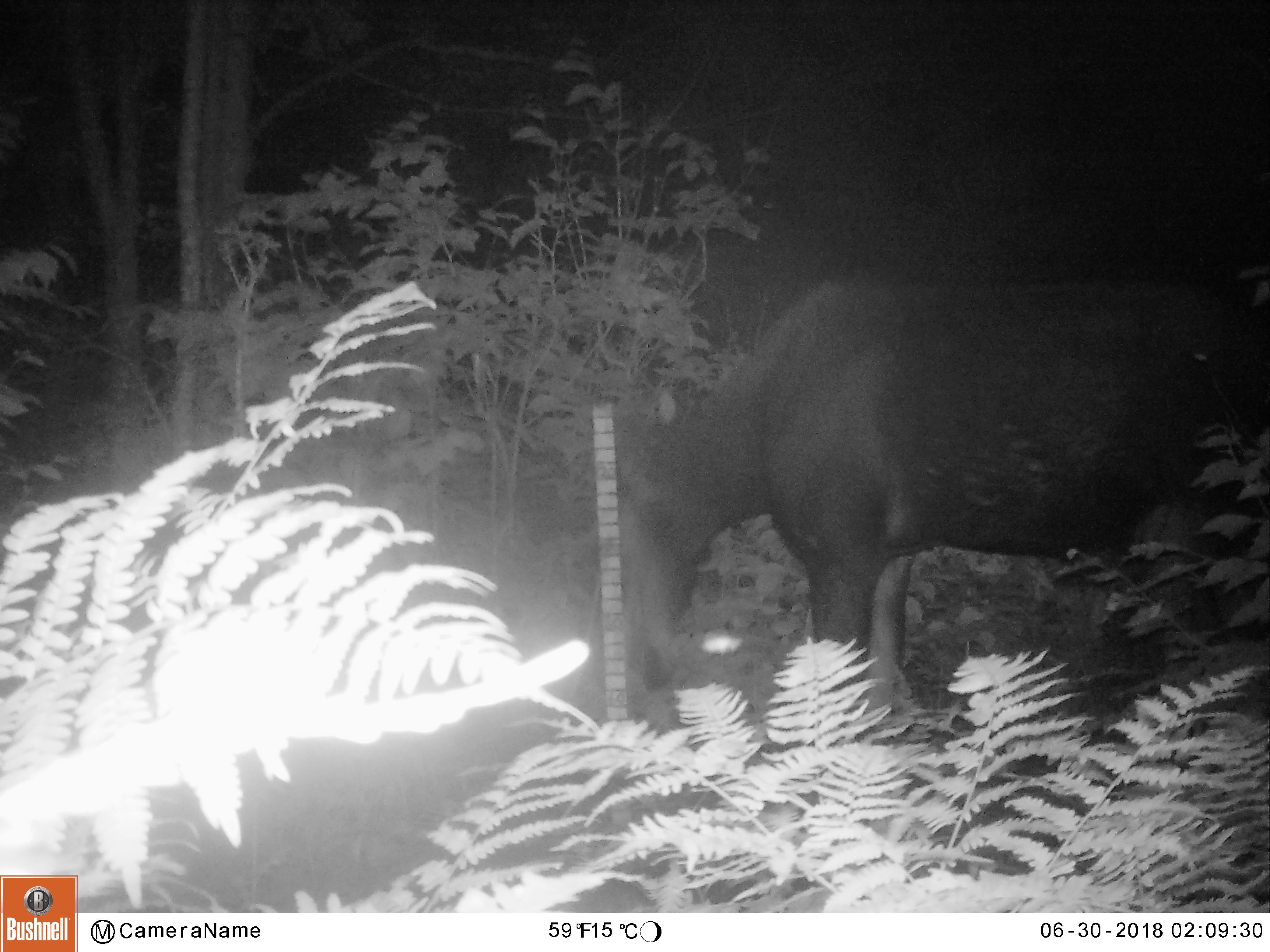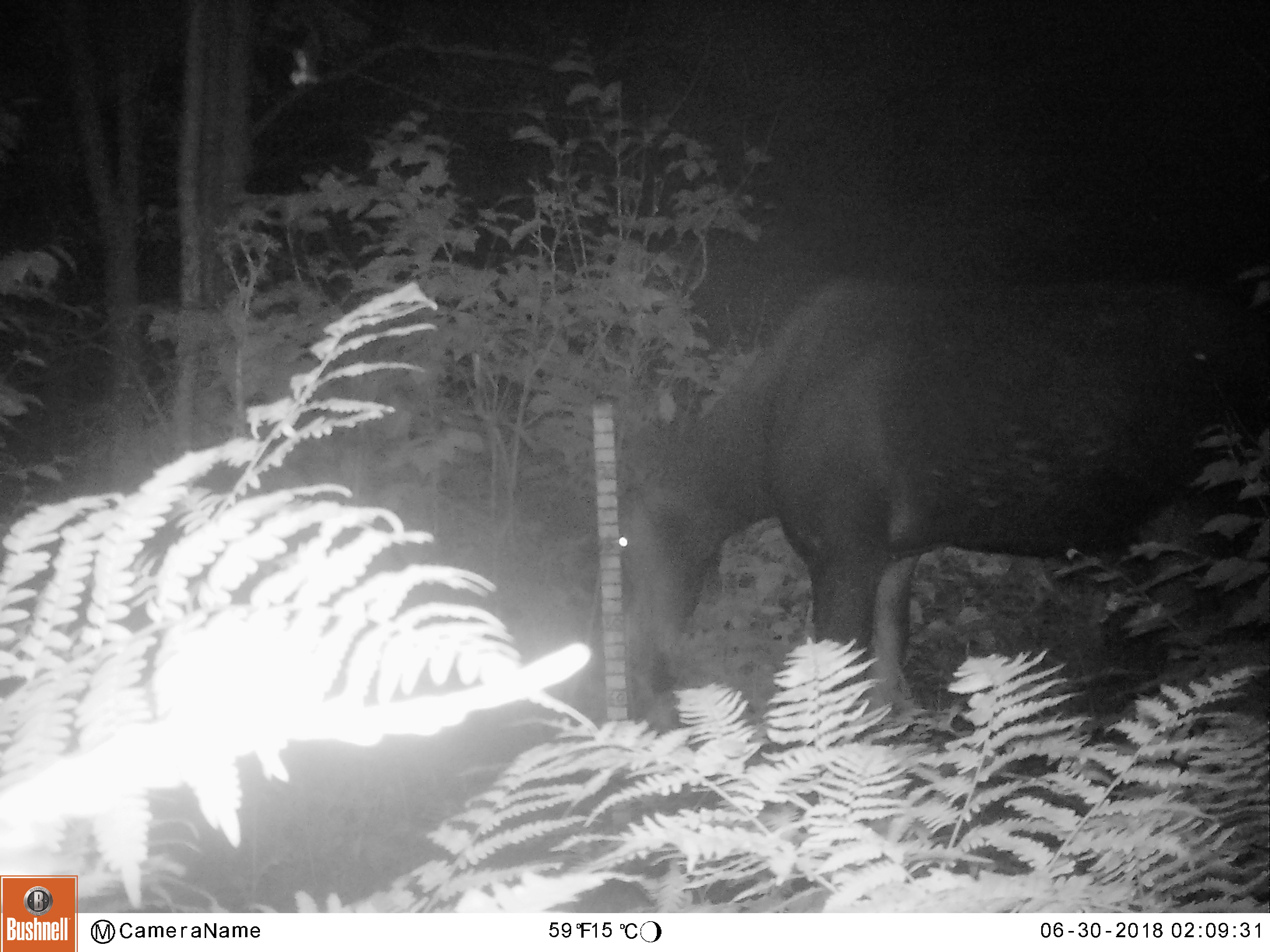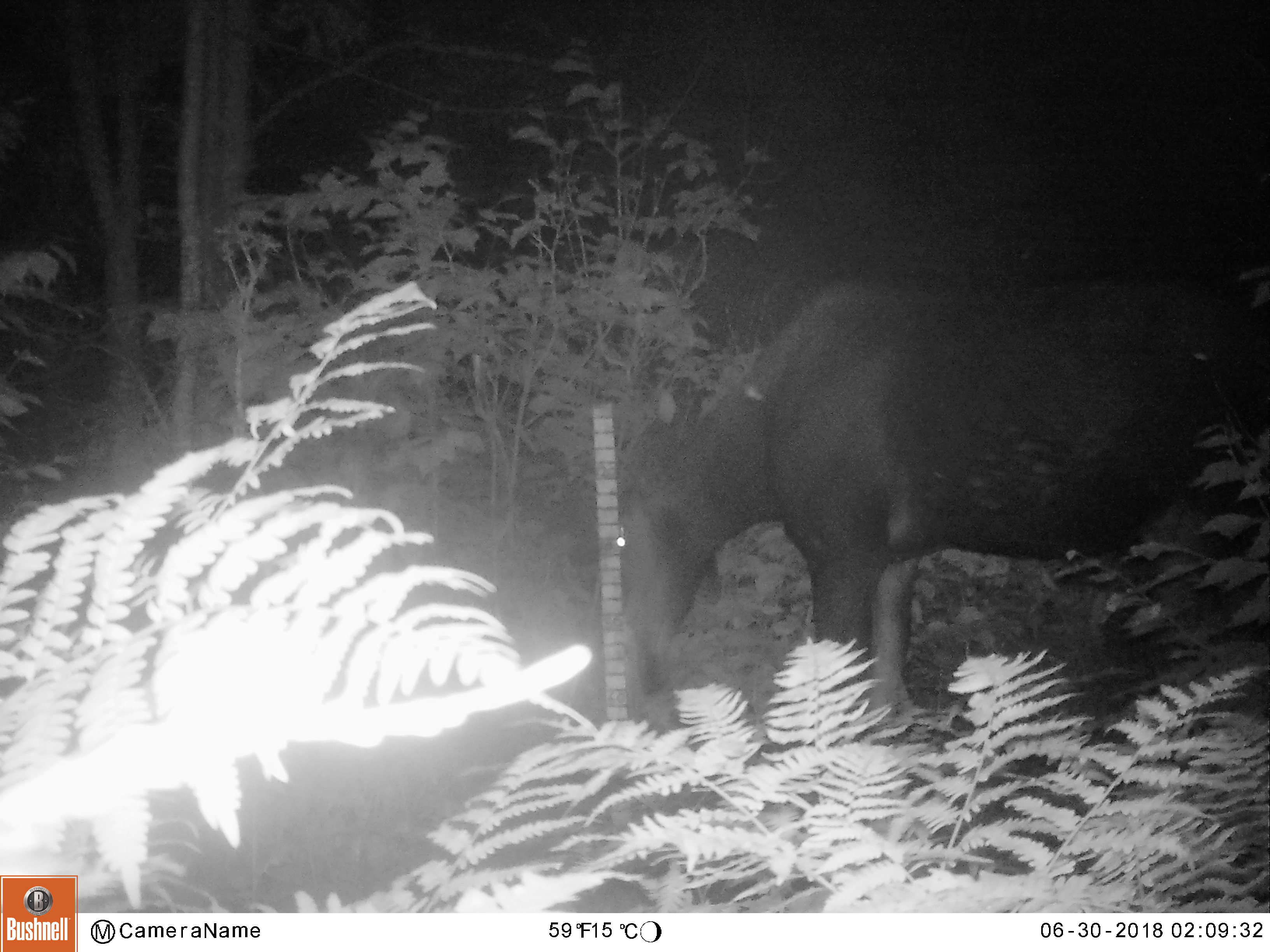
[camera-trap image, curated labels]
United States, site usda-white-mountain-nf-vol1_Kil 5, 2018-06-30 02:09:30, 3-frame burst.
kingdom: Animalia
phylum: Chordata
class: Mammalia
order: Artiodactyla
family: Cervidae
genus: Alces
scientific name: Alces alces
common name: moose